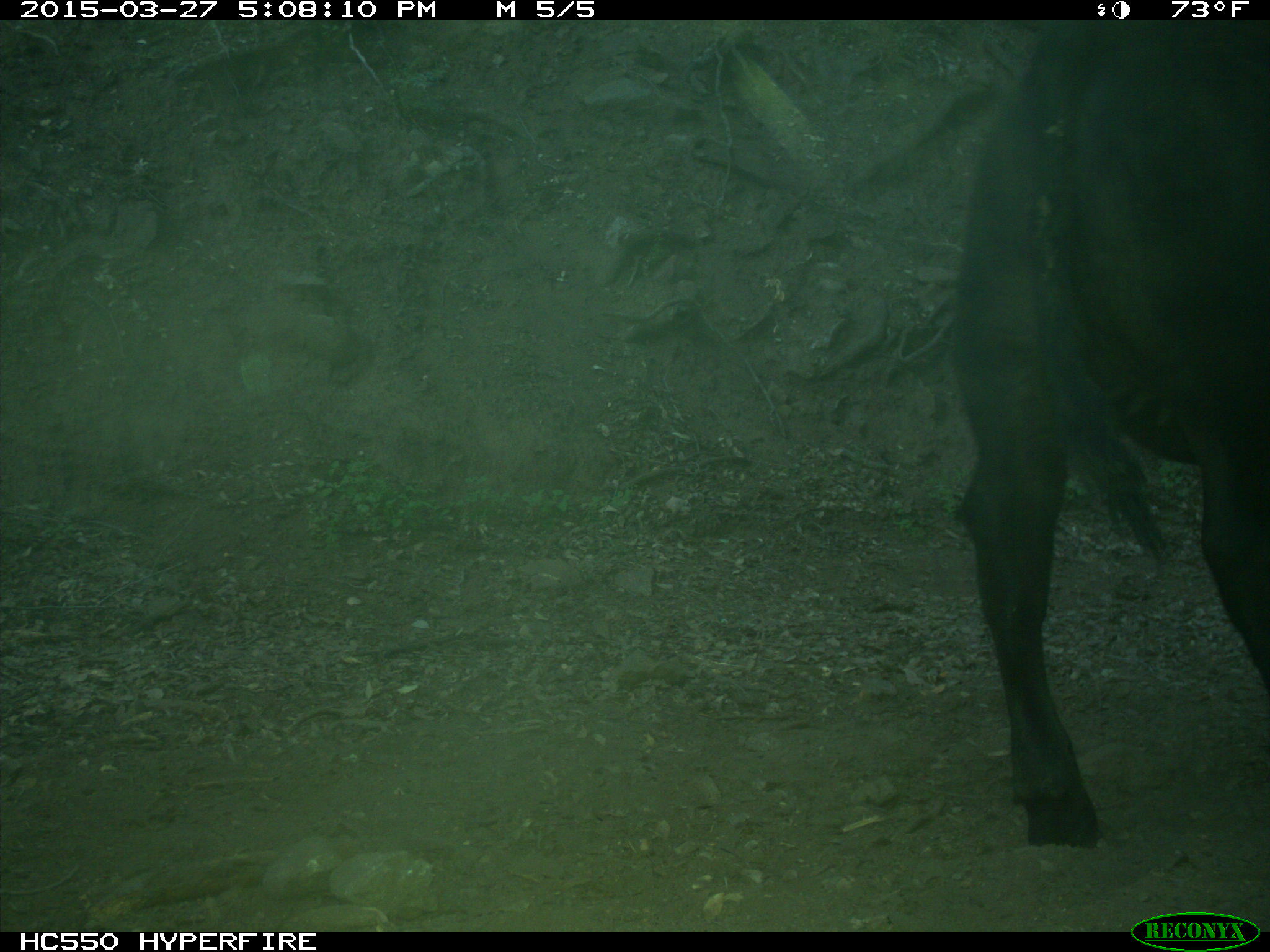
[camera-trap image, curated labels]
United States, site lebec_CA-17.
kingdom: Animalia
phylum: Chordata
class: Mammalia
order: Artiodactyla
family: Bovidae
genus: Bos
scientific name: Bos taurus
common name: domestic cow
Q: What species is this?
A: Bos taurus (domestic cow).